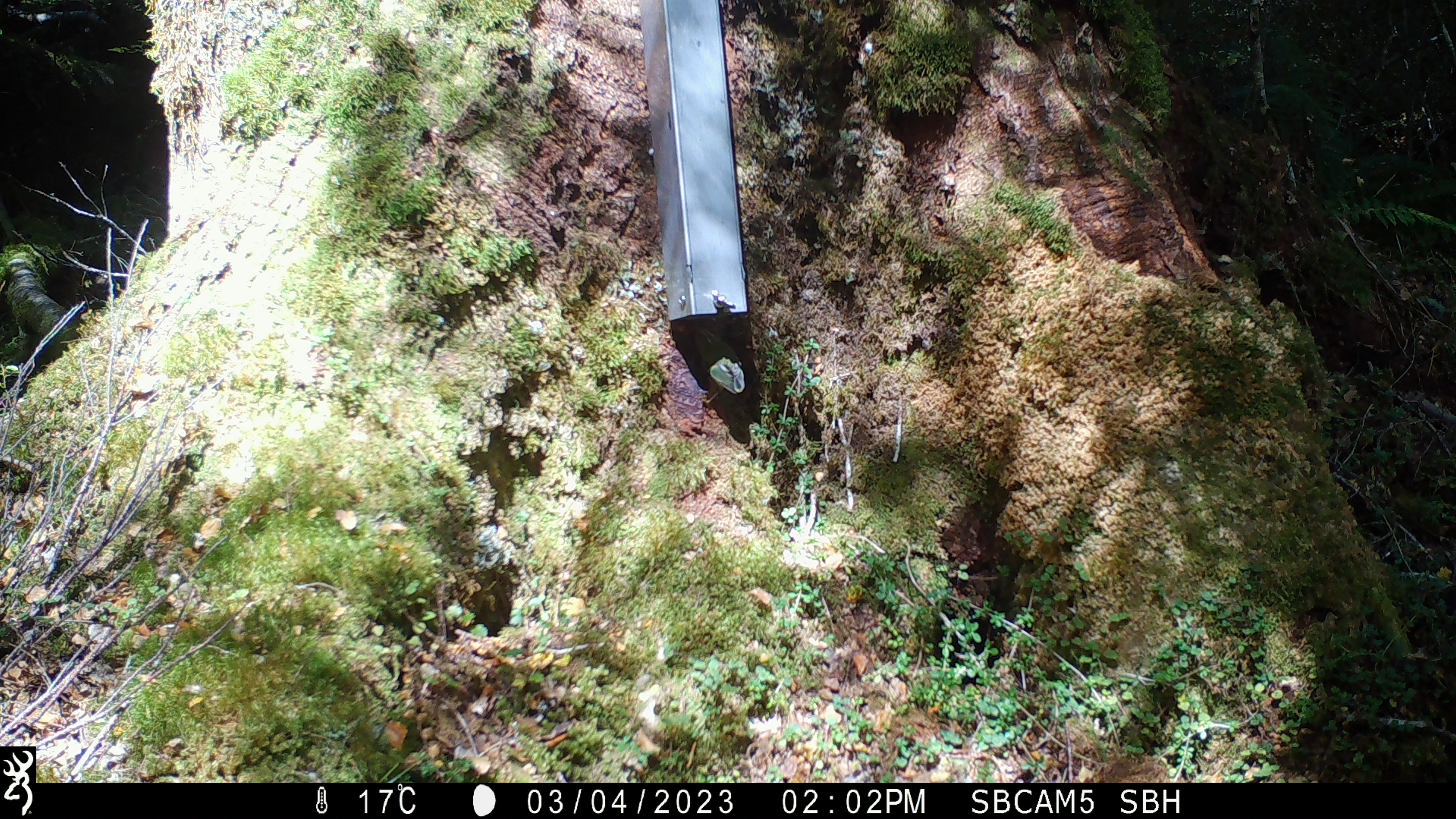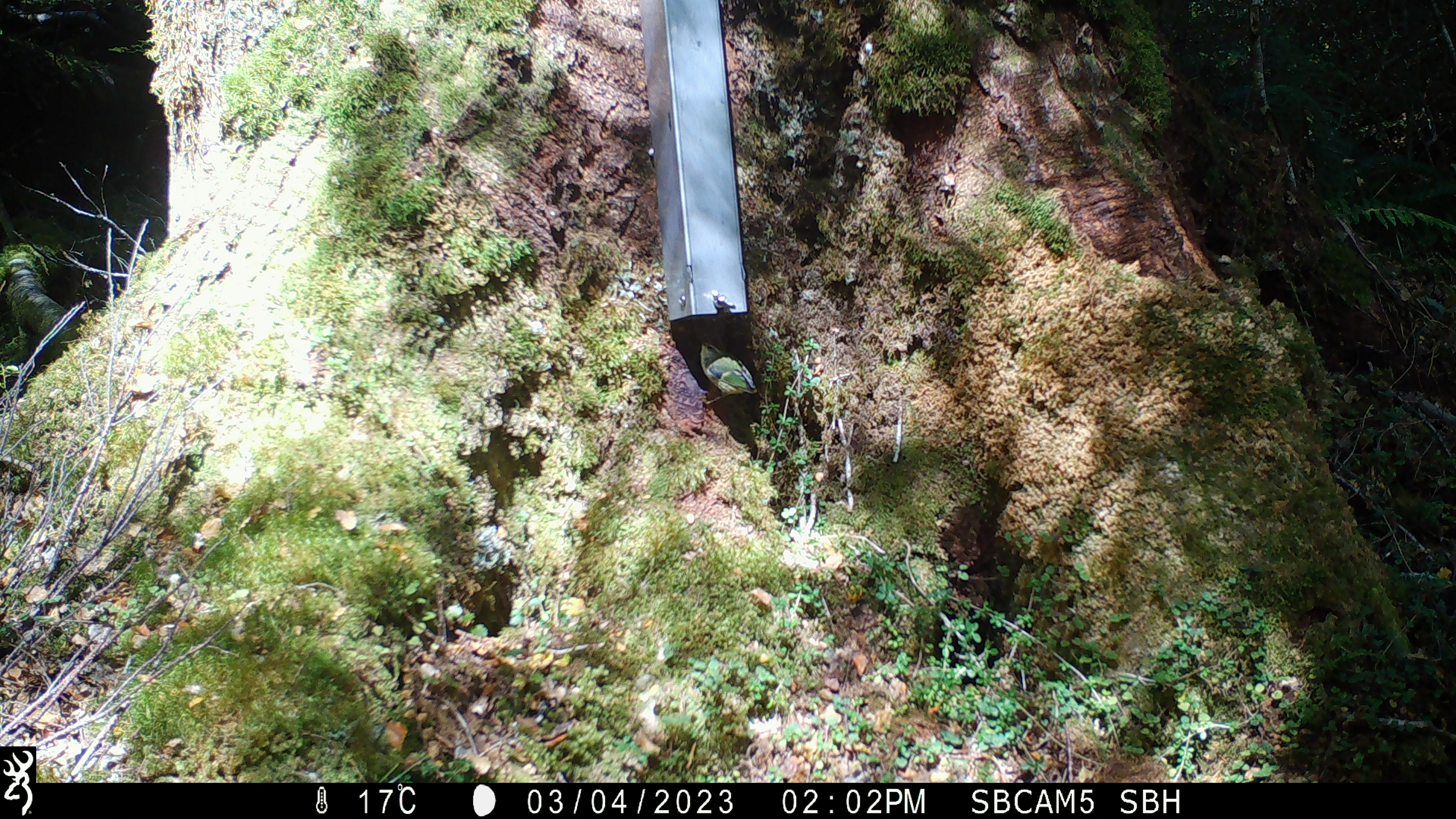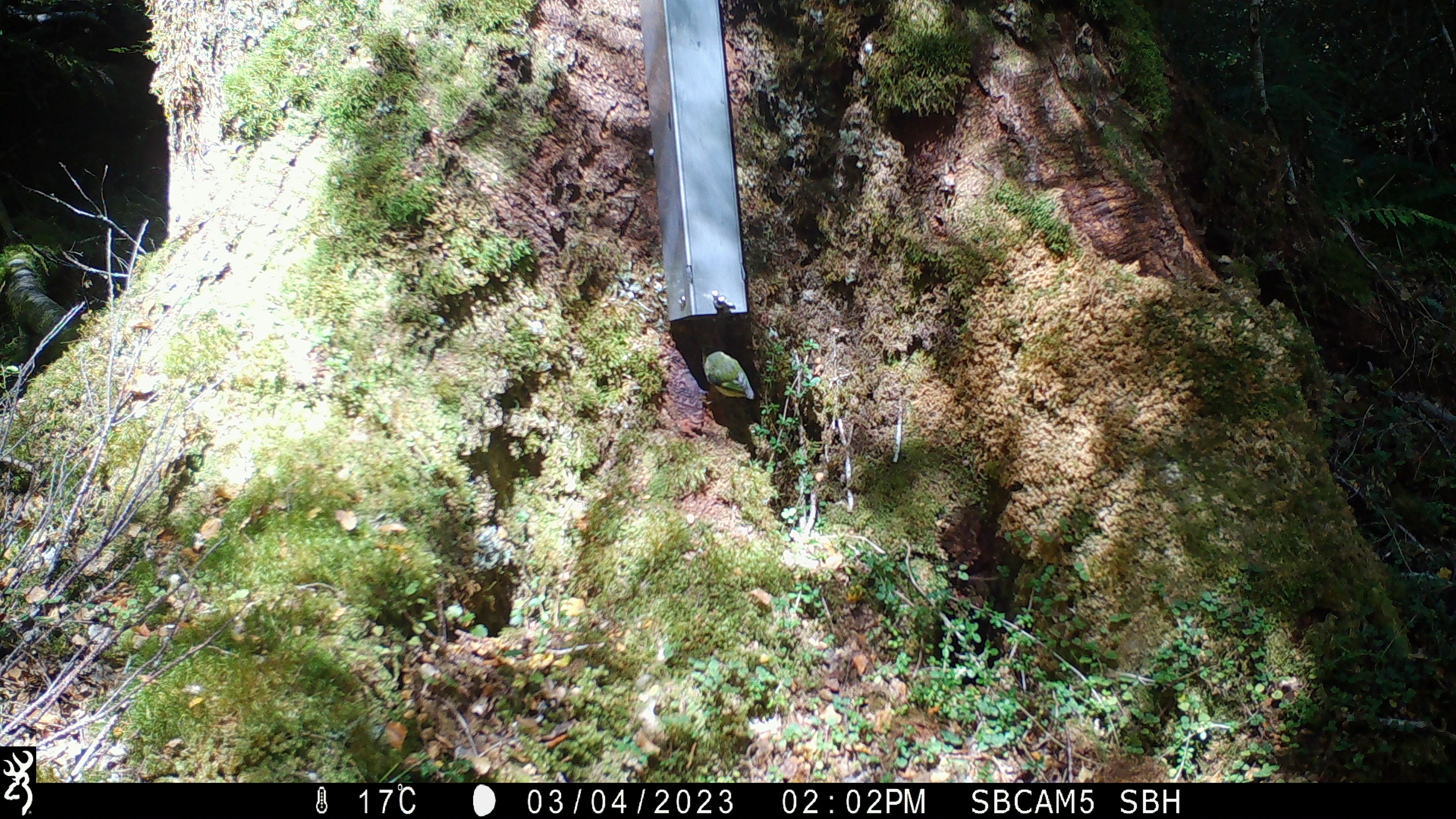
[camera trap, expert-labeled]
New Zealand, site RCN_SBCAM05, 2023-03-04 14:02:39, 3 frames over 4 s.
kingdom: Animalia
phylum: Chordata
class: Aves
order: Passeriformes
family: Acanthisittidae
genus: Acanthisitta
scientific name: Acanthisitta chloris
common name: rifleman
Rifleman (Acanthisitta chloris).